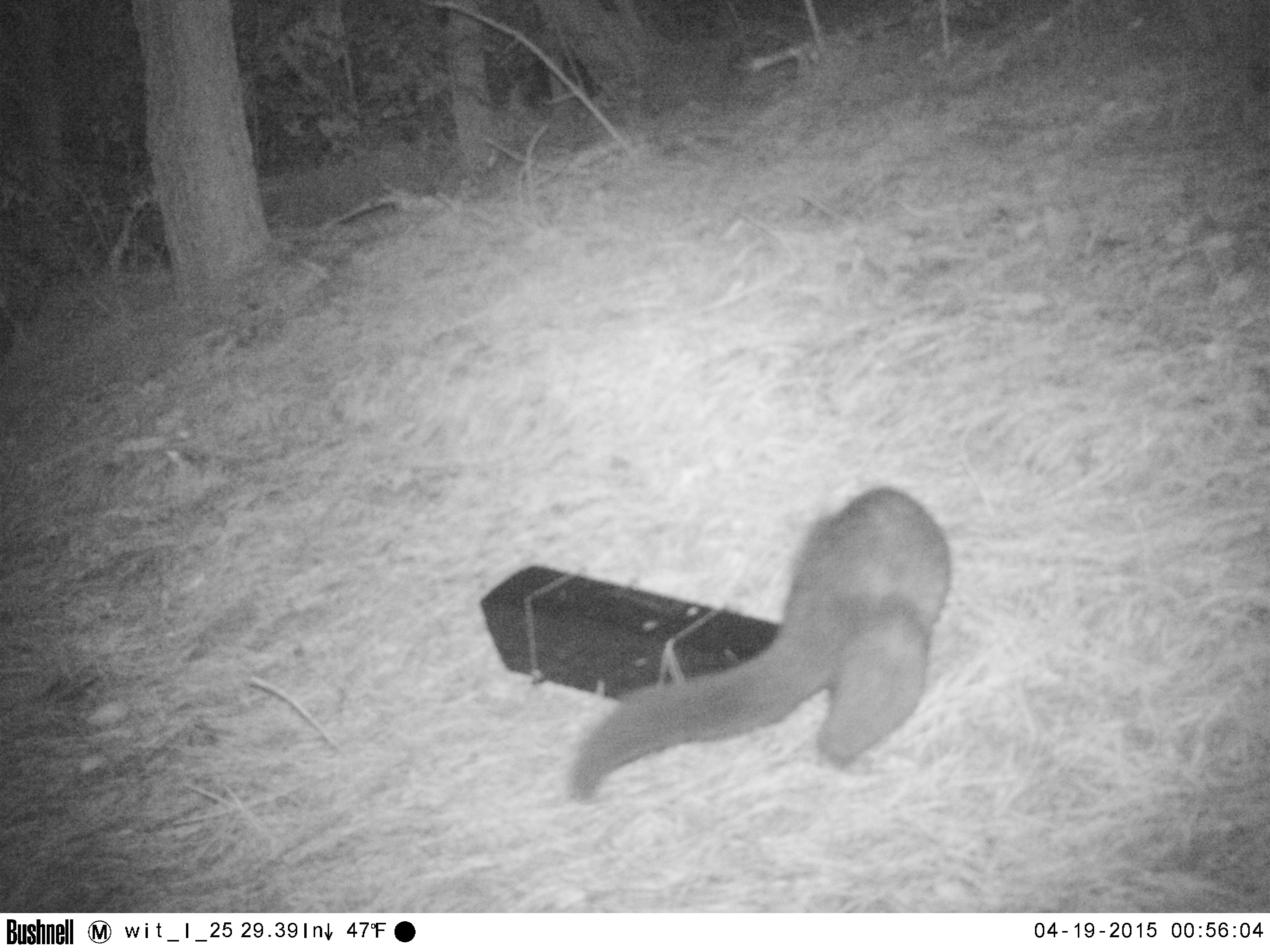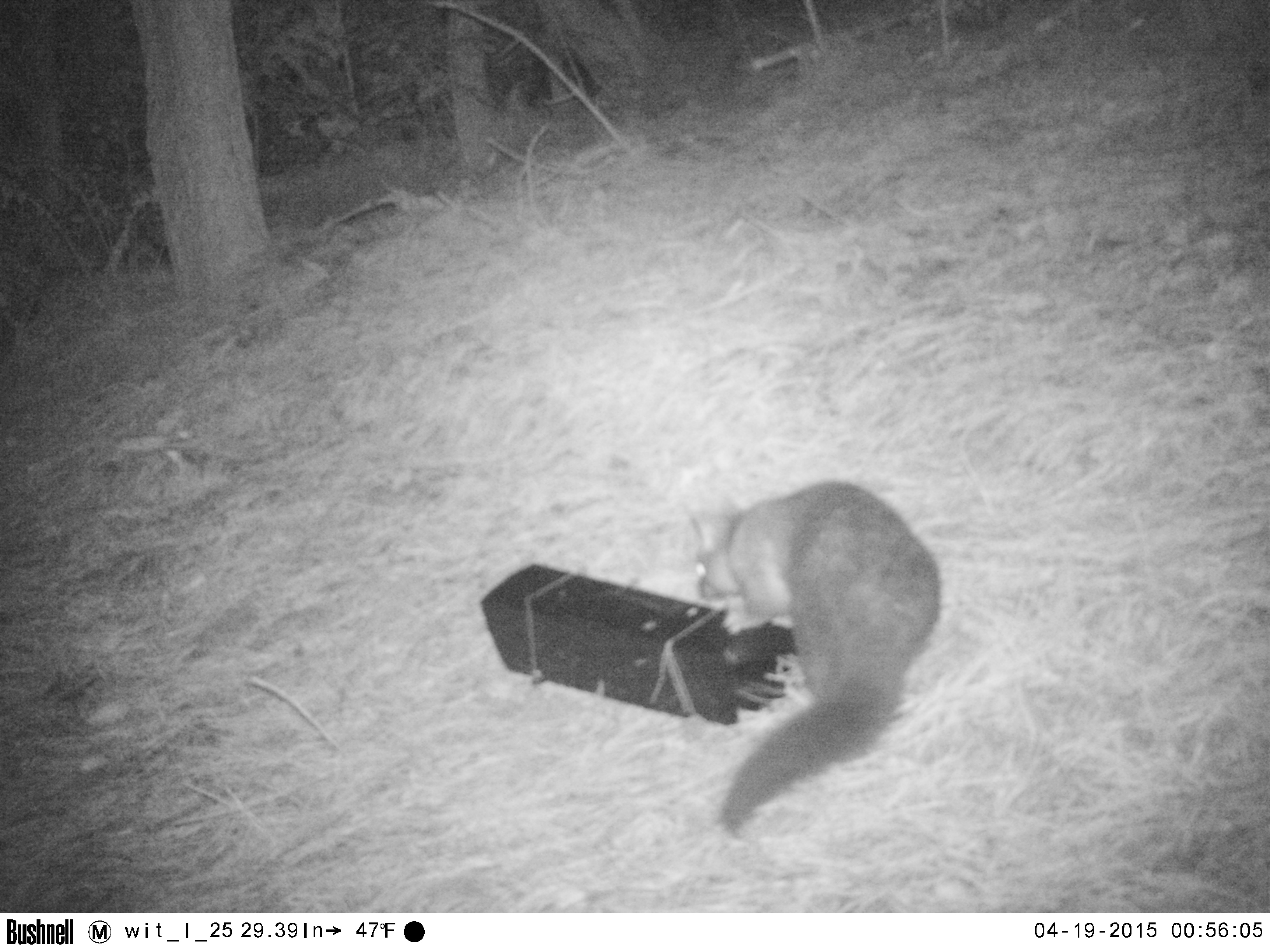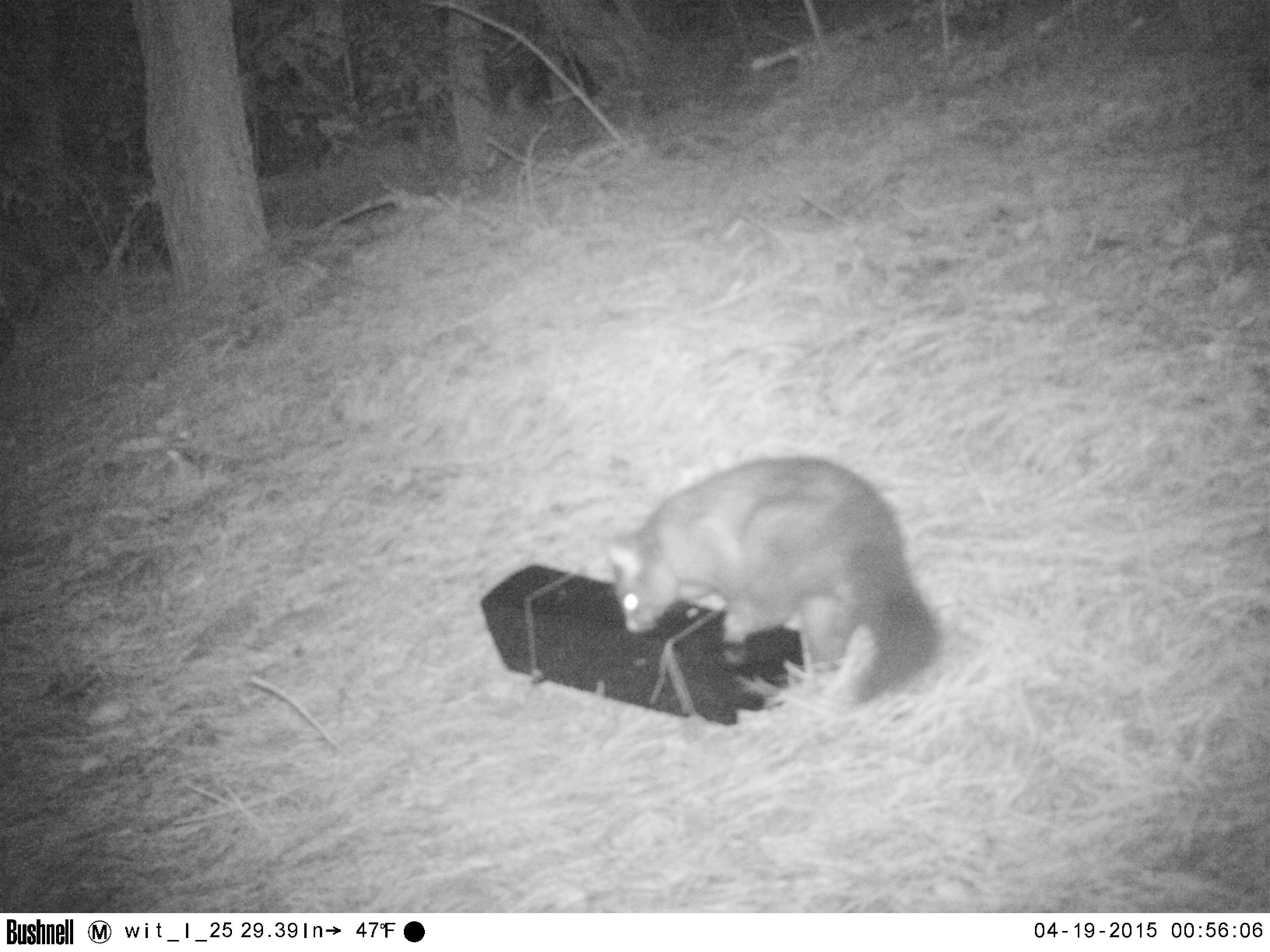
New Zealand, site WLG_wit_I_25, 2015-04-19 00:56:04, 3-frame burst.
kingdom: Animalia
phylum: Chordata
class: Mammalia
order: Diprotodontia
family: Phalangeridae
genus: Trichosurus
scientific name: Trichosurus vulpecula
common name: common brushtail possum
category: possum